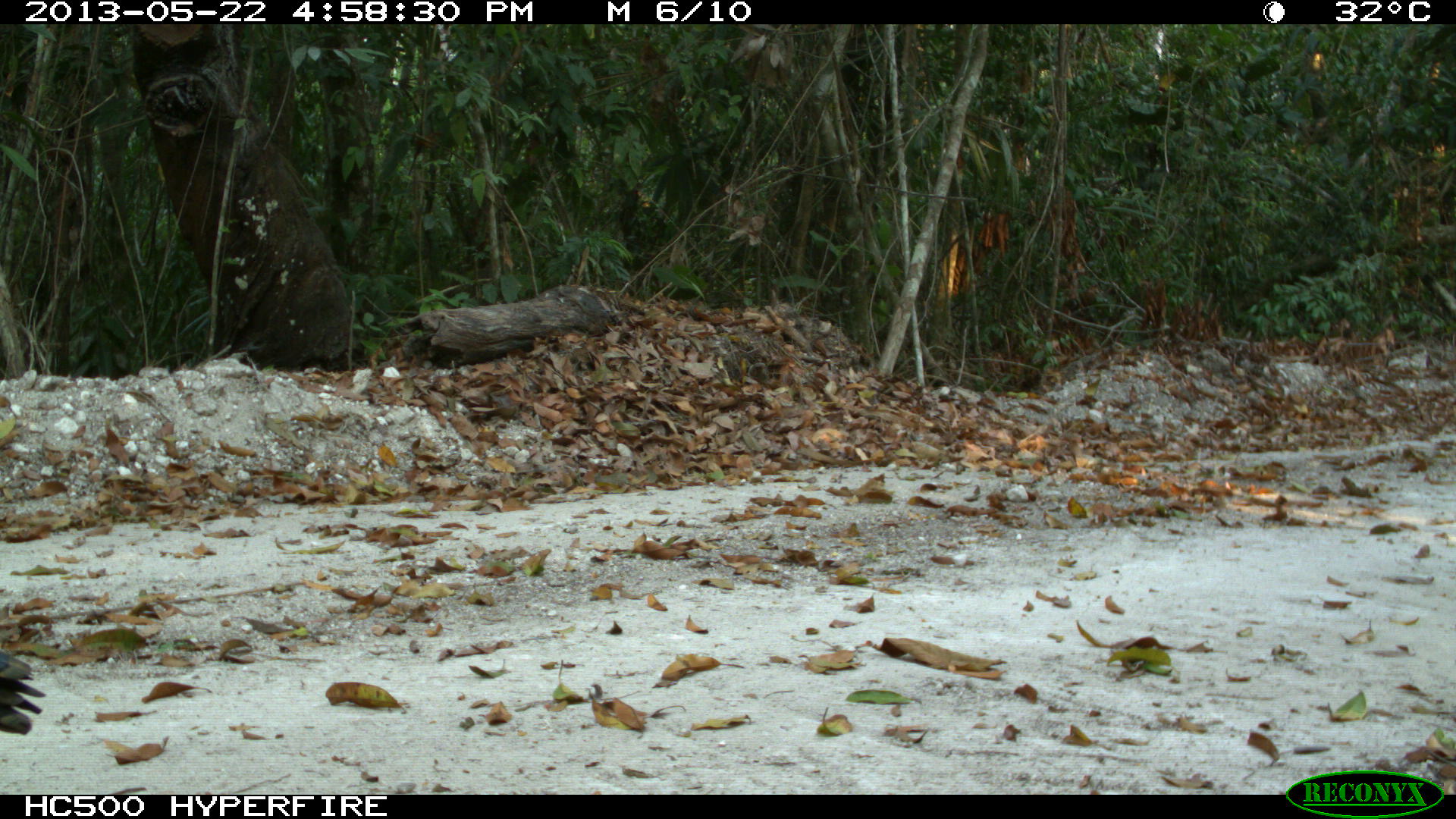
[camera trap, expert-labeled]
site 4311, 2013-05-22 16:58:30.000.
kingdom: Animalia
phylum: Chordata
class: Aves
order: Galliformes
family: Phasianidae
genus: Meleagris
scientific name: Meleagris ocellata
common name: ocellated turkey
Meleagris ocellata (ocellated turkey), count 1, sex male.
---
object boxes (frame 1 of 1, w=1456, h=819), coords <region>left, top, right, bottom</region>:
meleagris ocellata: <region>0, 652, 46, 735</region>